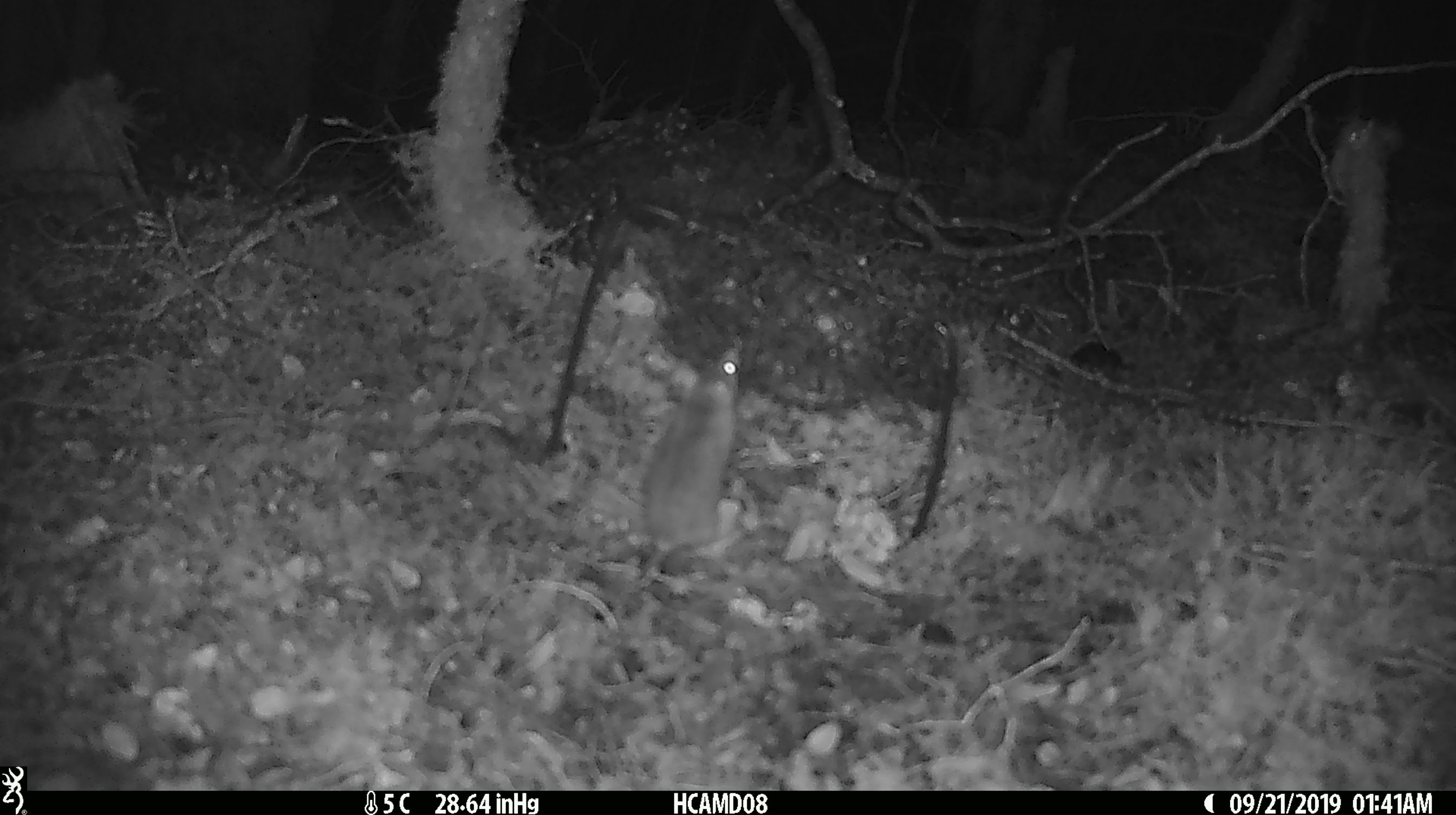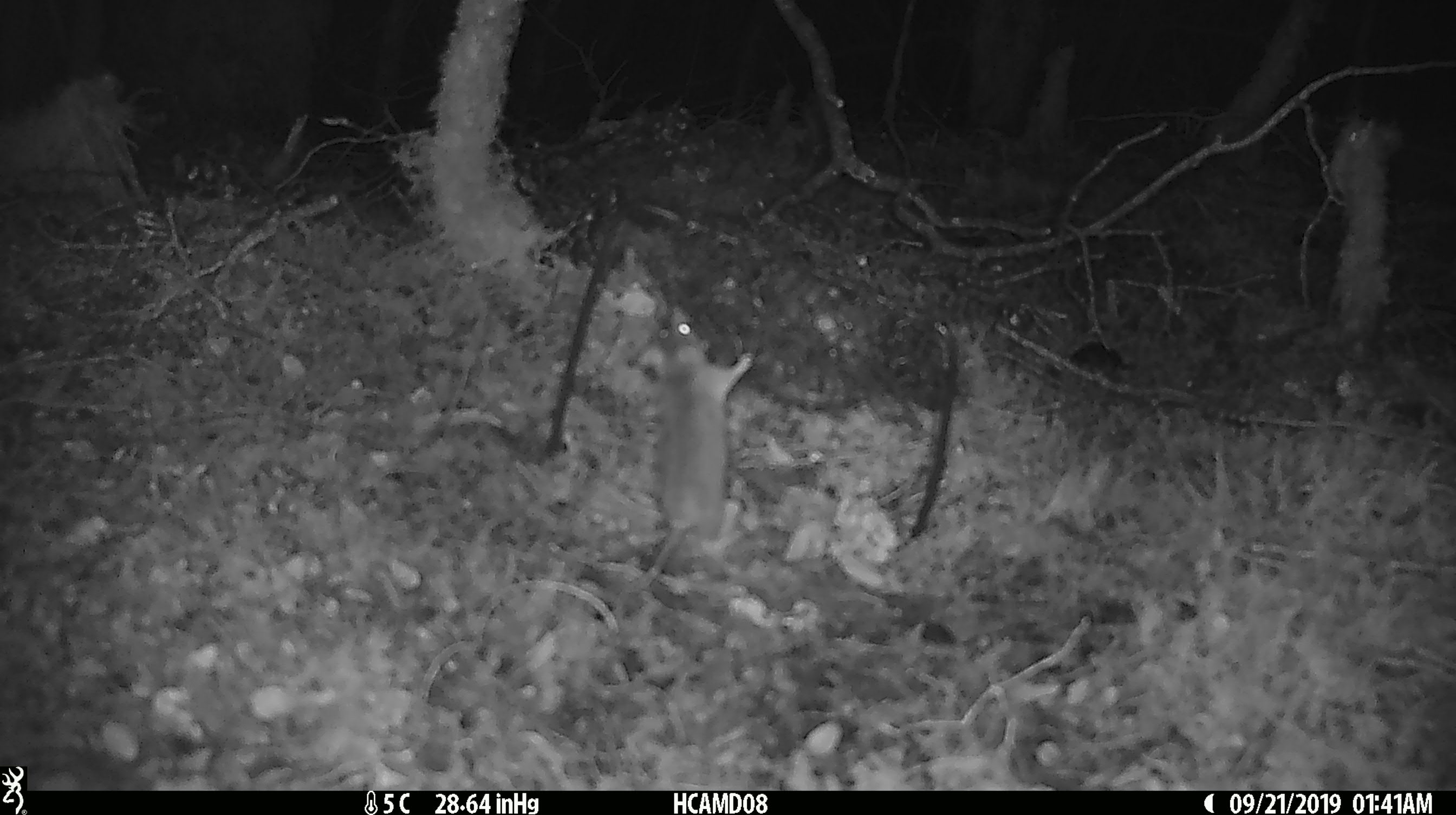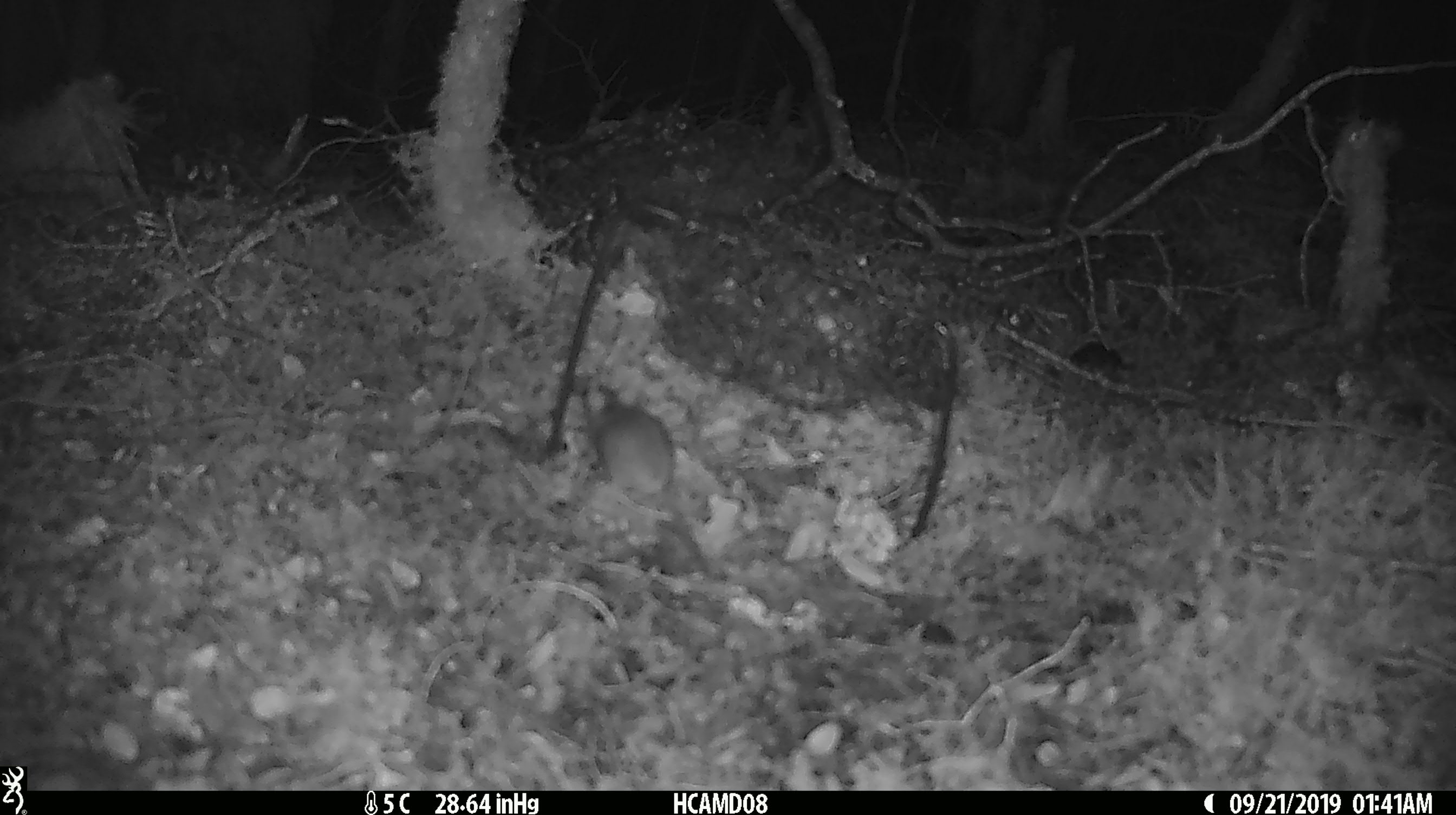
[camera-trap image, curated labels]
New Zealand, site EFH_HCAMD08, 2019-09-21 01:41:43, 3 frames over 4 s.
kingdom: Animalia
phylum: Chordata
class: Mammalia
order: Rodentia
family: Muridae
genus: Mus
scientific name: Mus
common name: mouse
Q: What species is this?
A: Mouse (Mus).